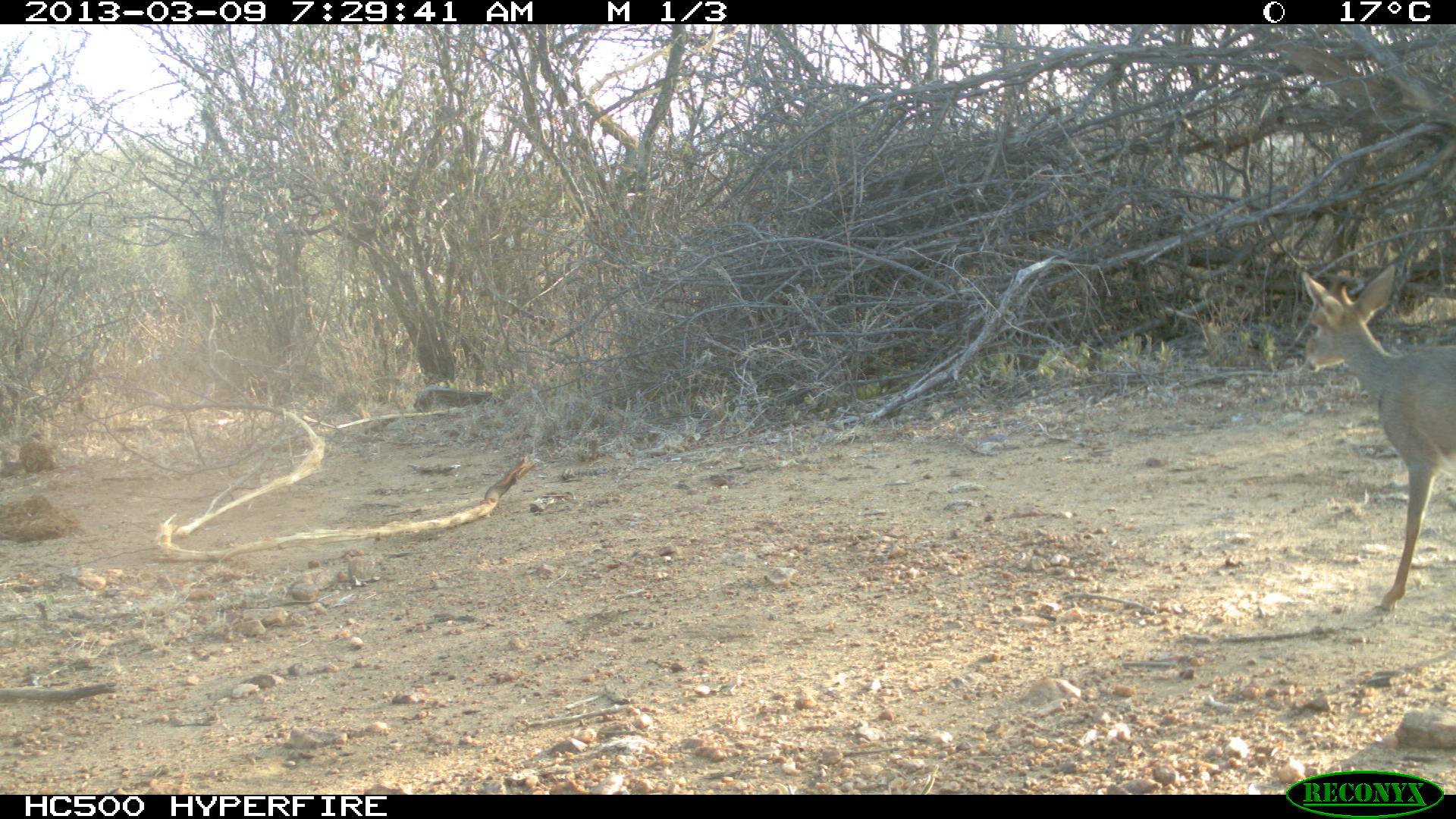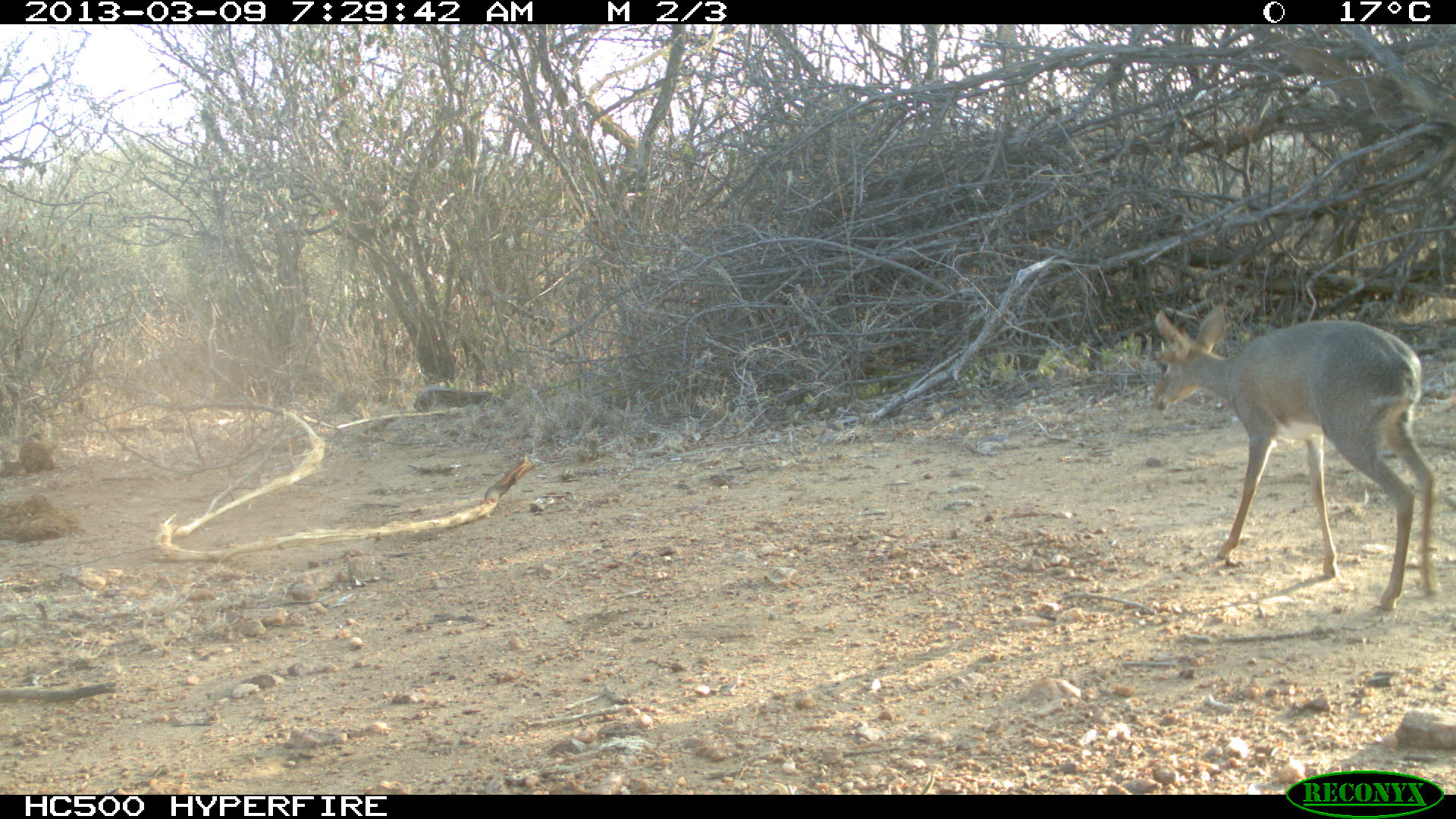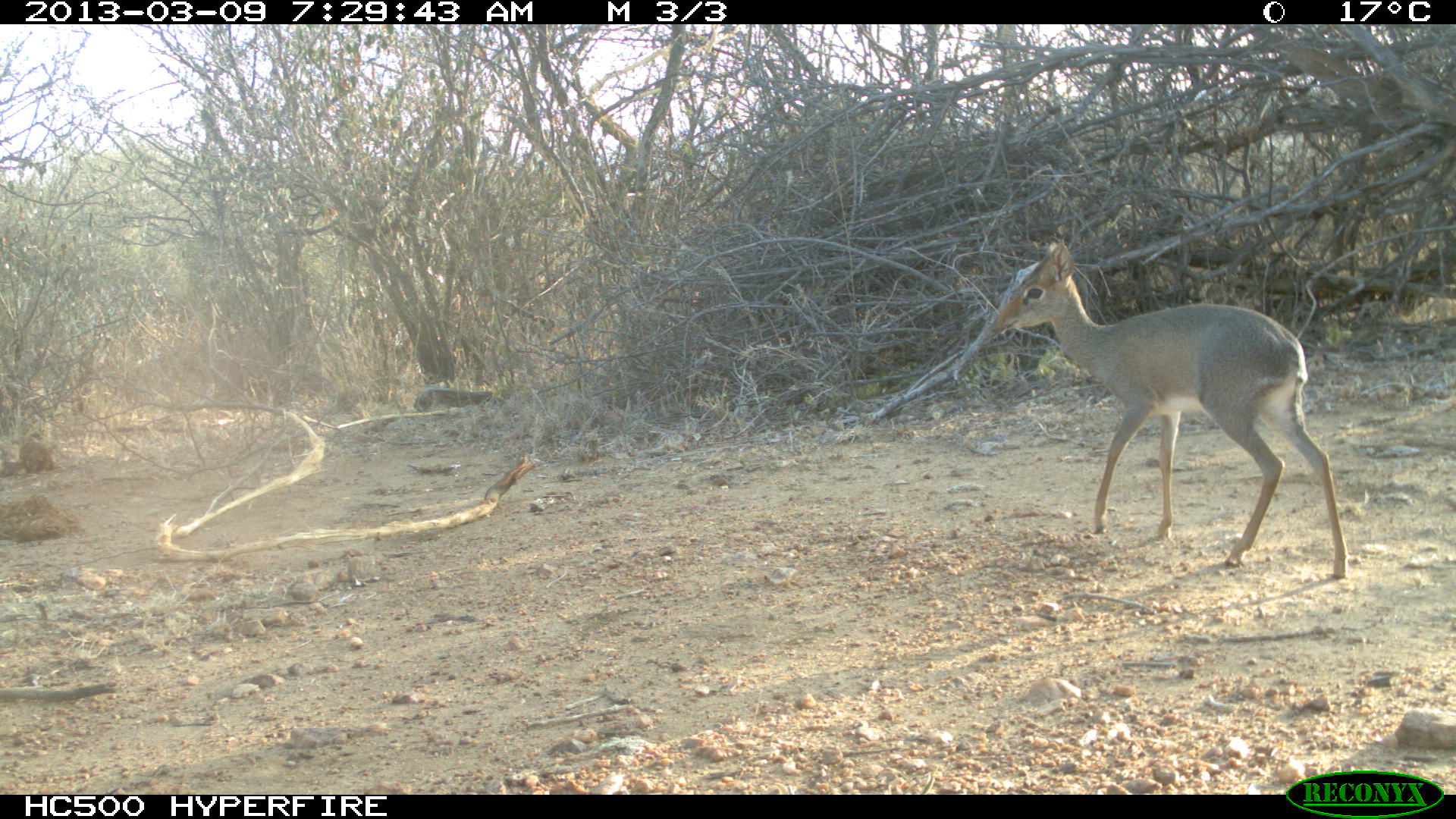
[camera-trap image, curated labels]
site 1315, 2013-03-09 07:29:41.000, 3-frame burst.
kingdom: Animalia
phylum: Chordata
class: Mammalia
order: Artiodactyla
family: Bovidae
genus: Madoqua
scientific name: Madoqua guentheri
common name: günther's dik-dik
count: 1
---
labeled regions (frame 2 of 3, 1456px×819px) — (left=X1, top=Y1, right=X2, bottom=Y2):
madoqua guentheri: (left=1150, top=303, right=1431, bottom=611)